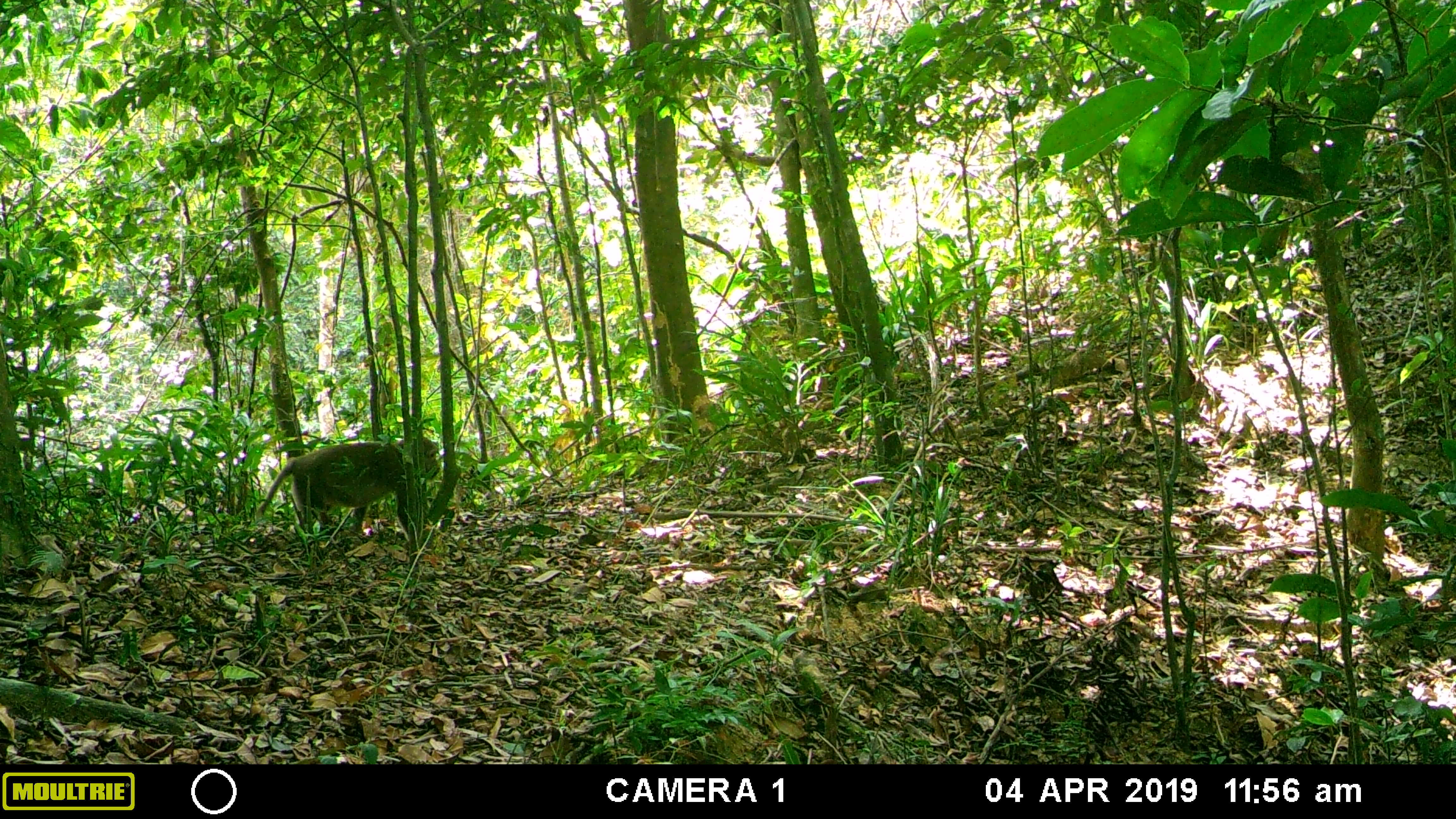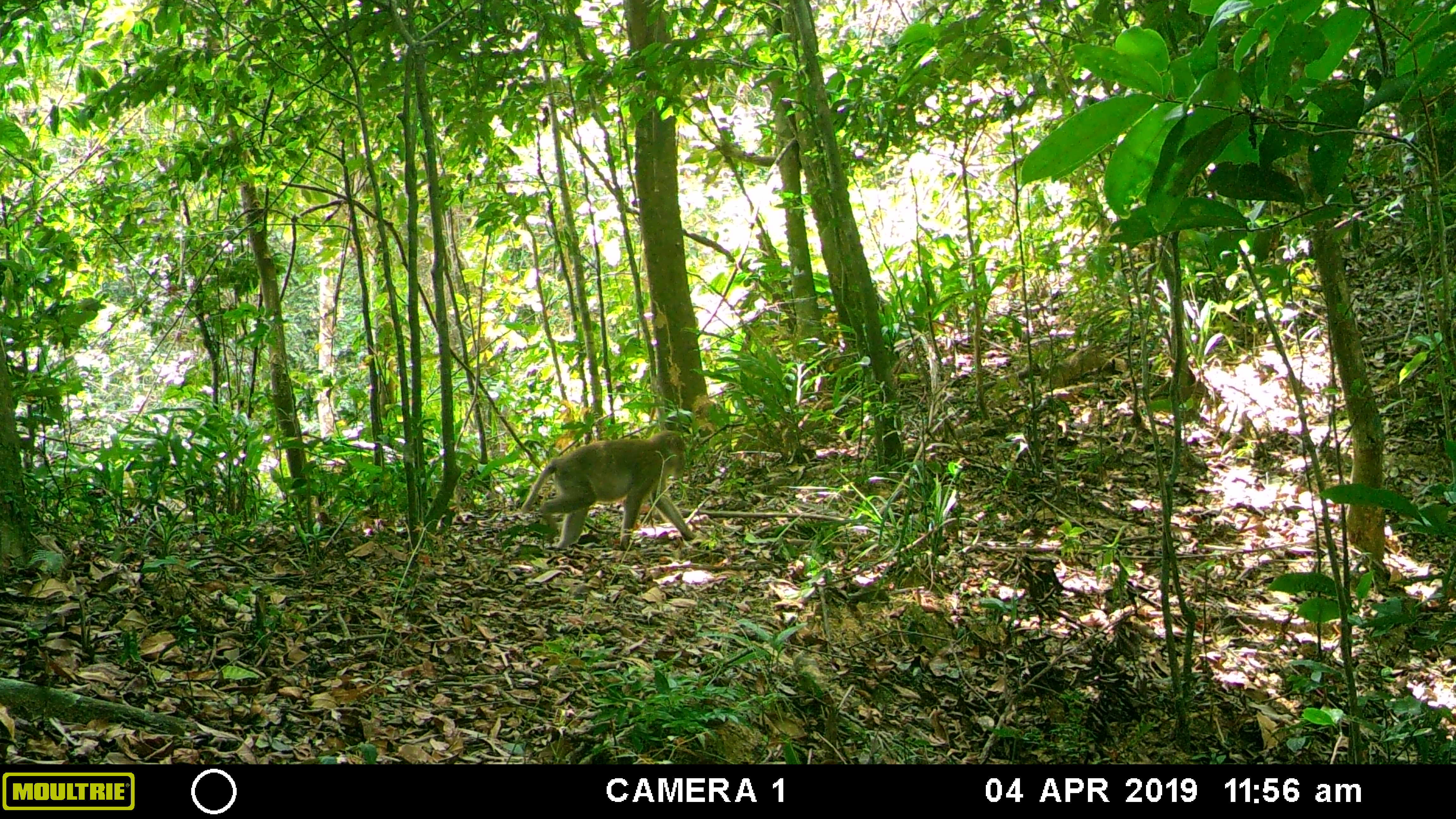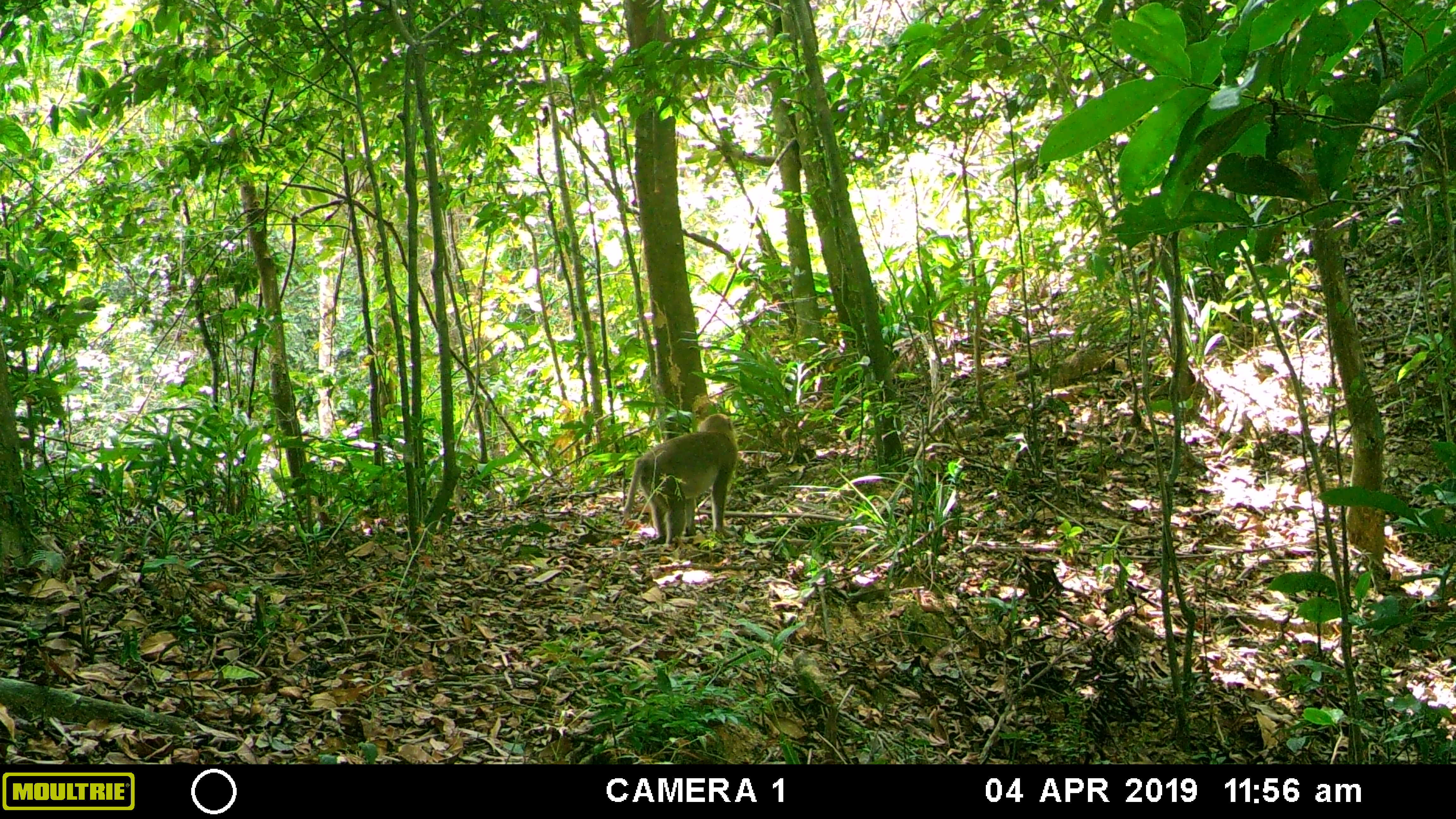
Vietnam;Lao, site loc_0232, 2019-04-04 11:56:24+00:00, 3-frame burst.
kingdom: Animalia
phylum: Chordata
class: Mammalia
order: Primates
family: Cercopithecidae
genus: Macaca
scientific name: Macaca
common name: macaques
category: assam or rhesus macaque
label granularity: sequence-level